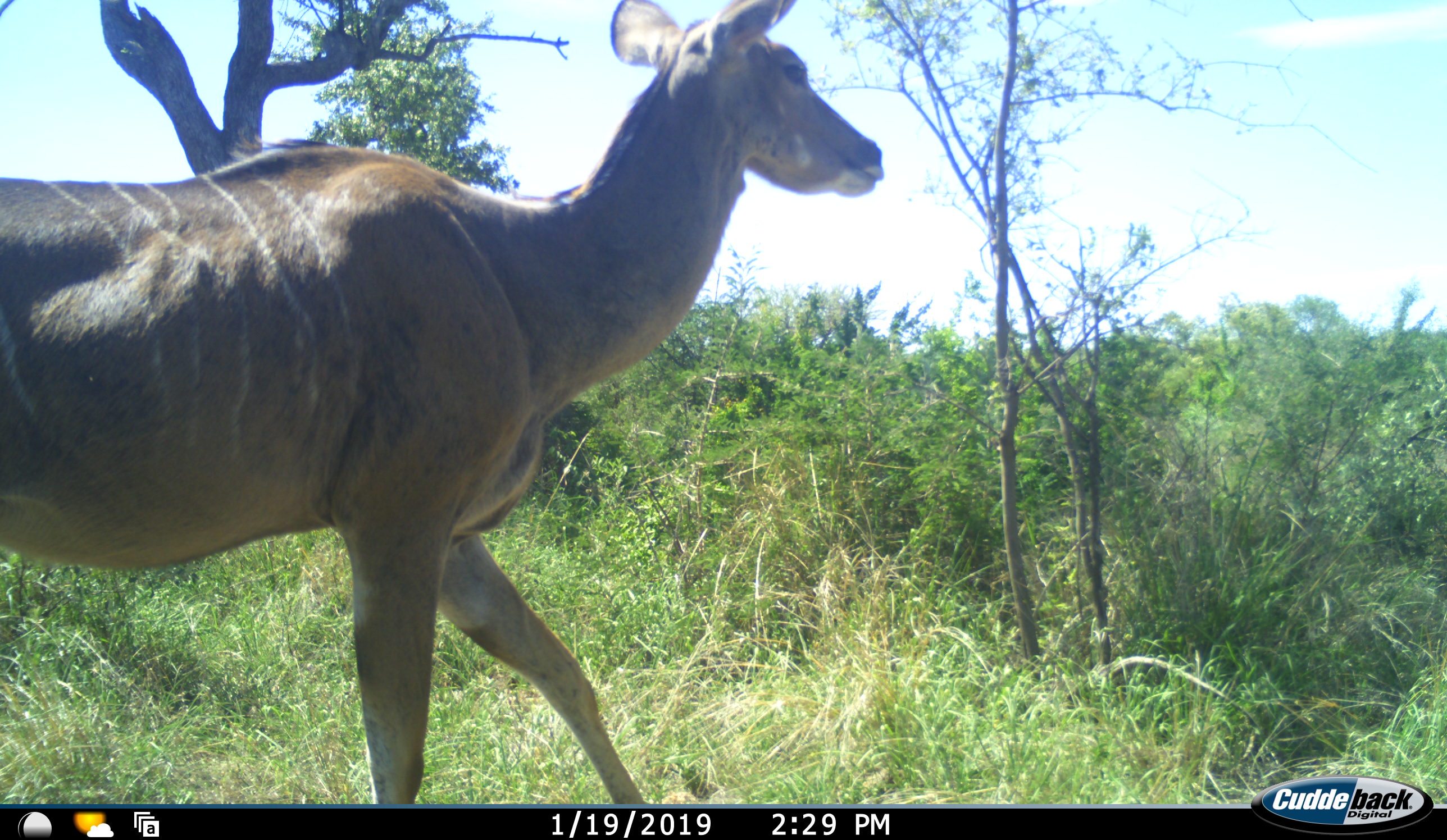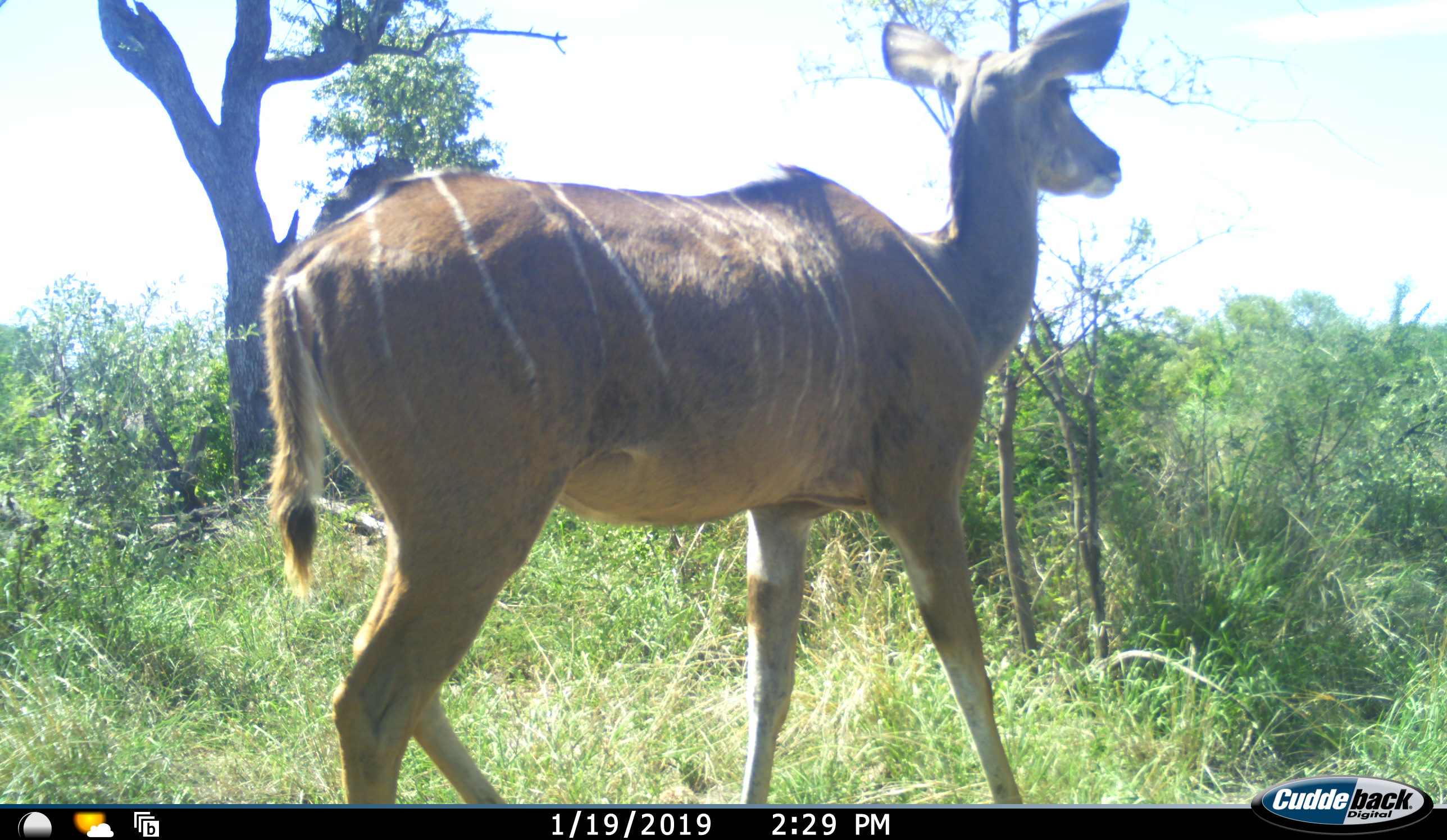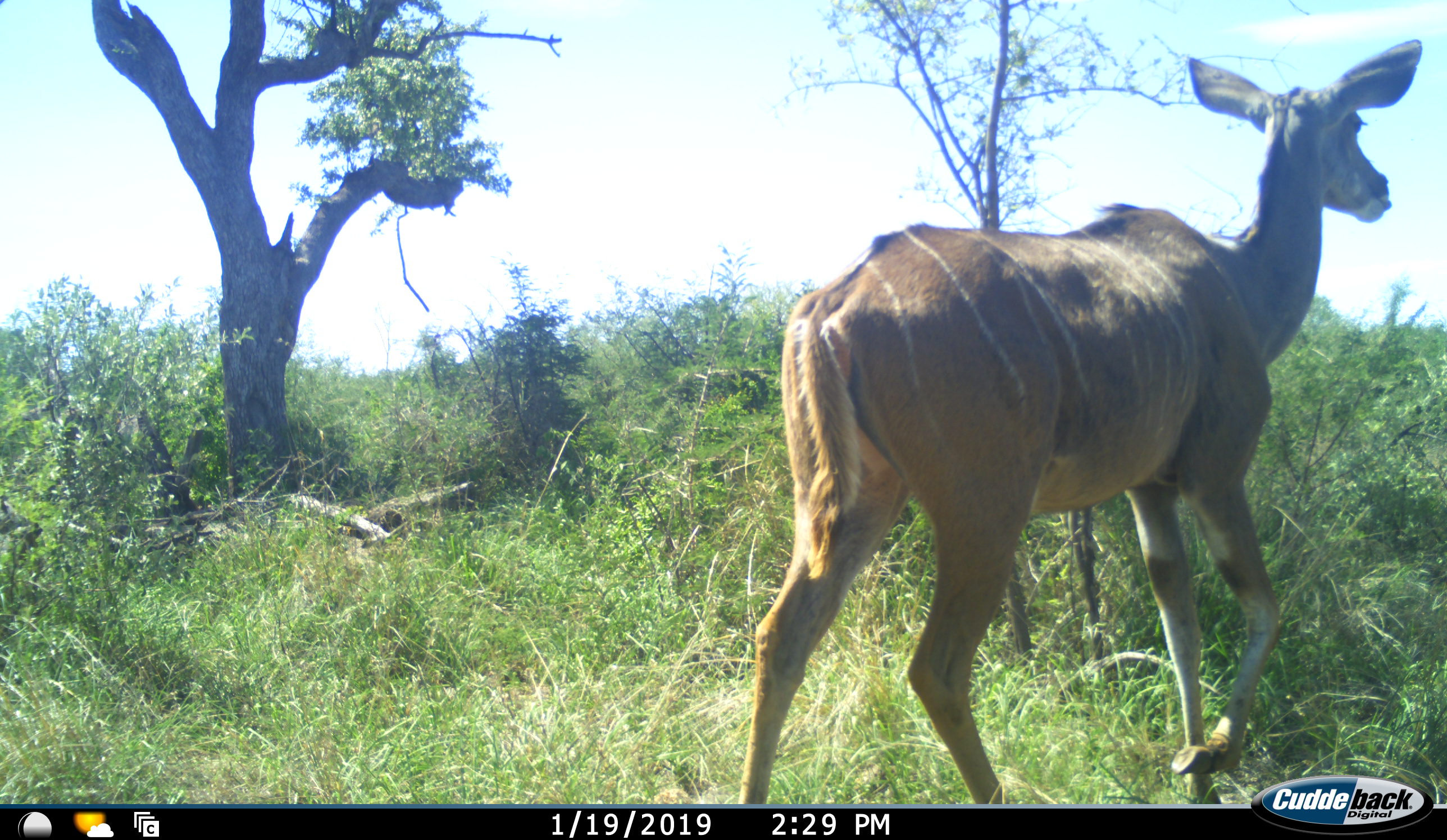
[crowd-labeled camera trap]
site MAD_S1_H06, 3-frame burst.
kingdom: Animalia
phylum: Chordata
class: Mammalia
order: Artiodactyla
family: Bovidae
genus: Tragelaphus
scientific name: Tragelaphus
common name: kudu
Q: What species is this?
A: Kudu (Tragelaphus).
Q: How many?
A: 1.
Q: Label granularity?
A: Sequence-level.